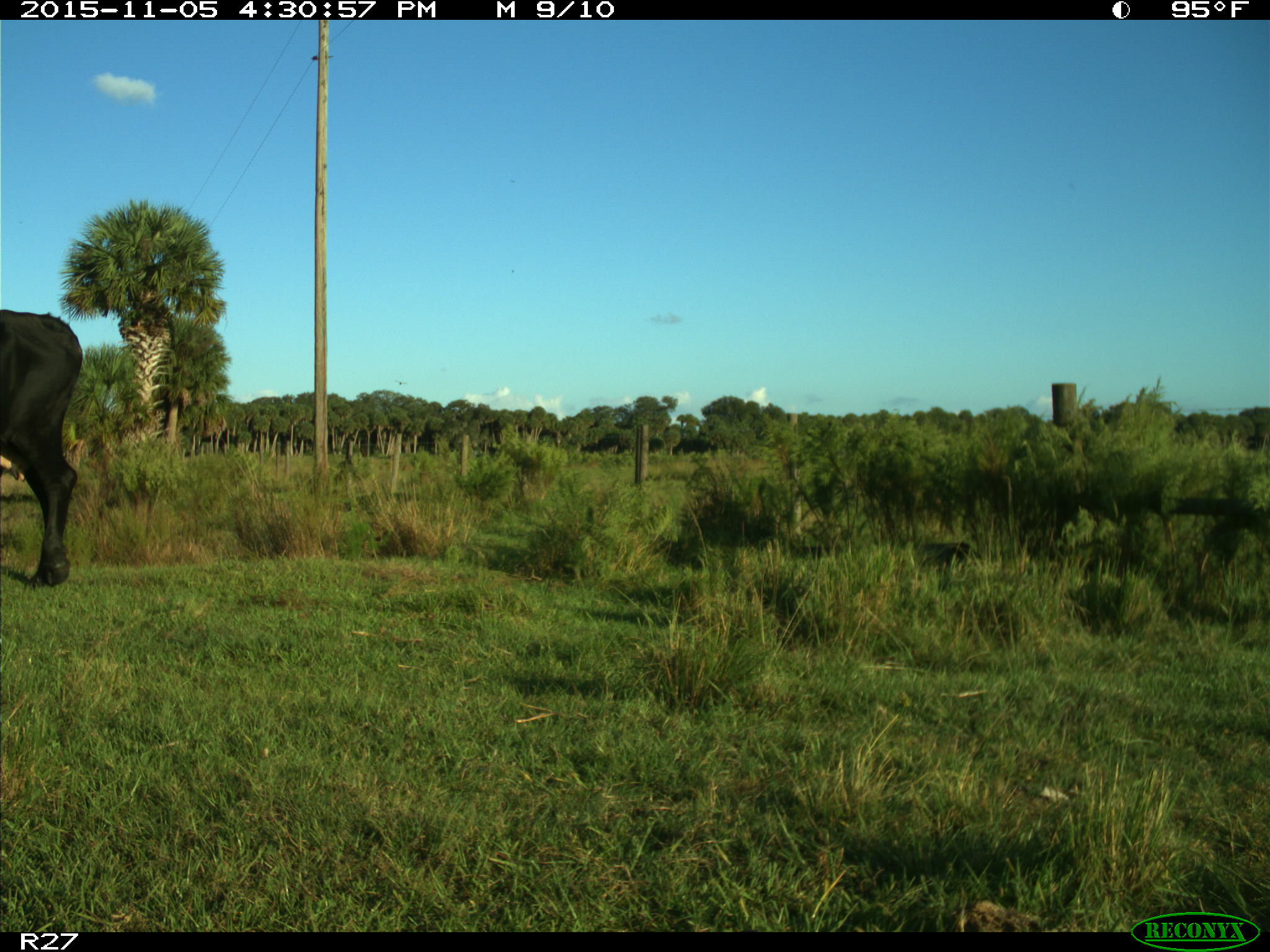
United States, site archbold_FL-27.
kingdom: Animalia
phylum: Chordata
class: Mammalia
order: Artiodactyla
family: Bovidae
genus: Bos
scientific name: Bos taurus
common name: domestic cow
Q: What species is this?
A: Bos taurus (domestic cow).